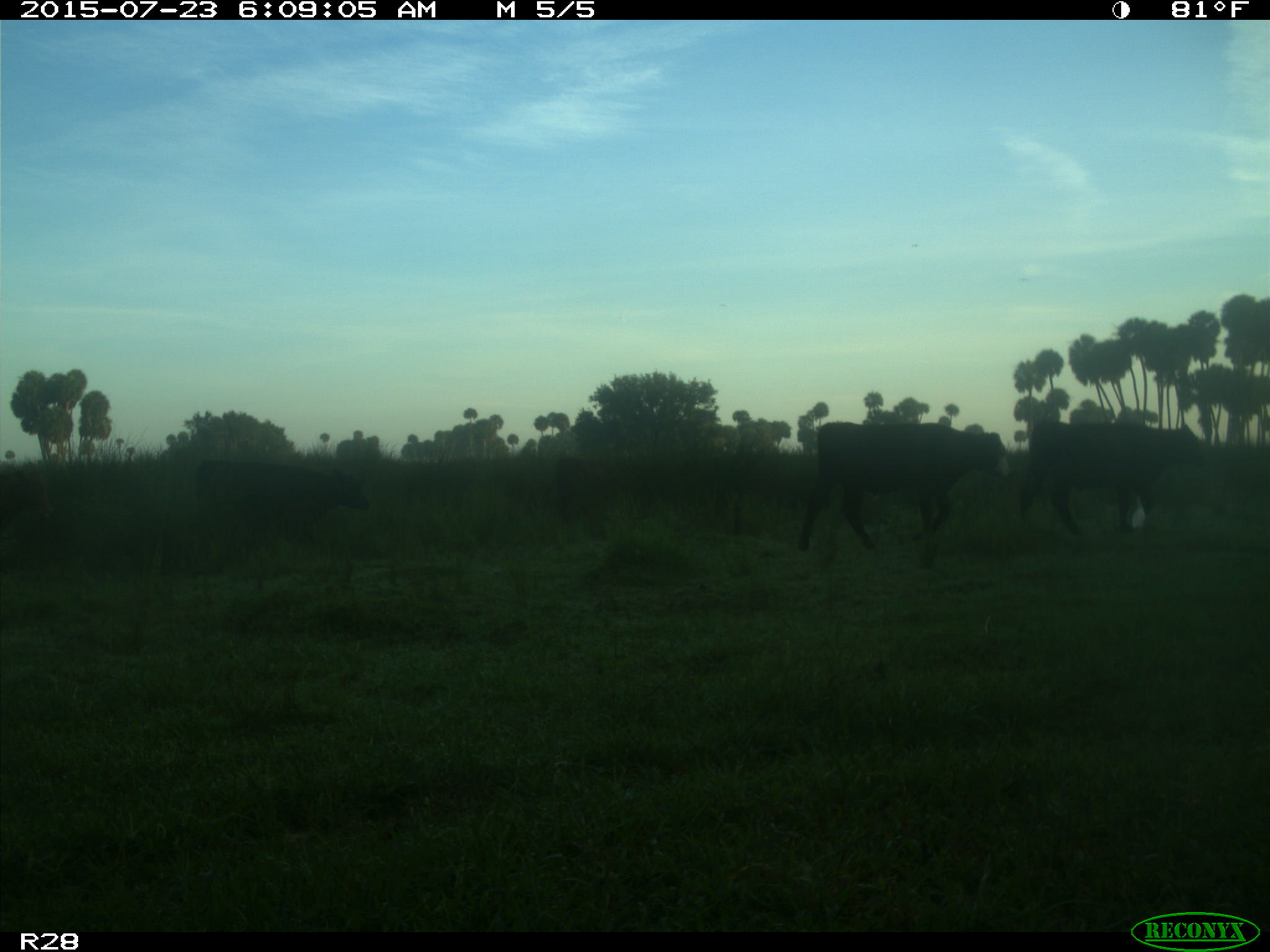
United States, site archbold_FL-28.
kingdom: Animalia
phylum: Chordata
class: Mammalia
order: Artiodactyla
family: Bovidae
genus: Bos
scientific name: Bos taurus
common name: domestic cow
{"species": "Bos taurus (domestic cow)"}